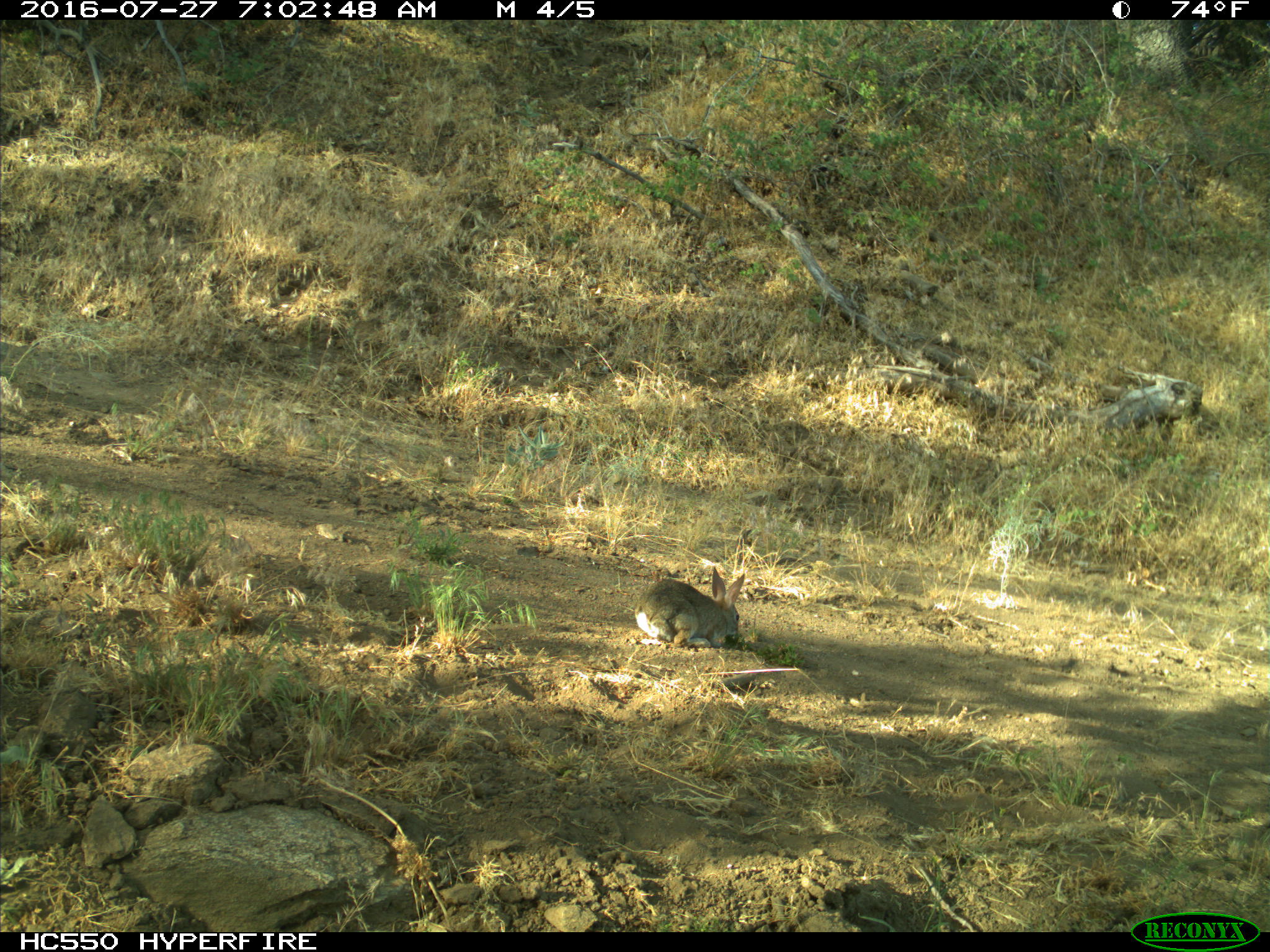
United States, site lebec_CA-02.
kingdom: Animalia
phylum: Chordata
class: Mammalia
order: Lagomorpha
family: Leporidae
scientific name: Leporidae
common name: rabbits and hares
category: unidentified rabbit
Unidentified rabbit (rabbits and hares) (Leporidae).